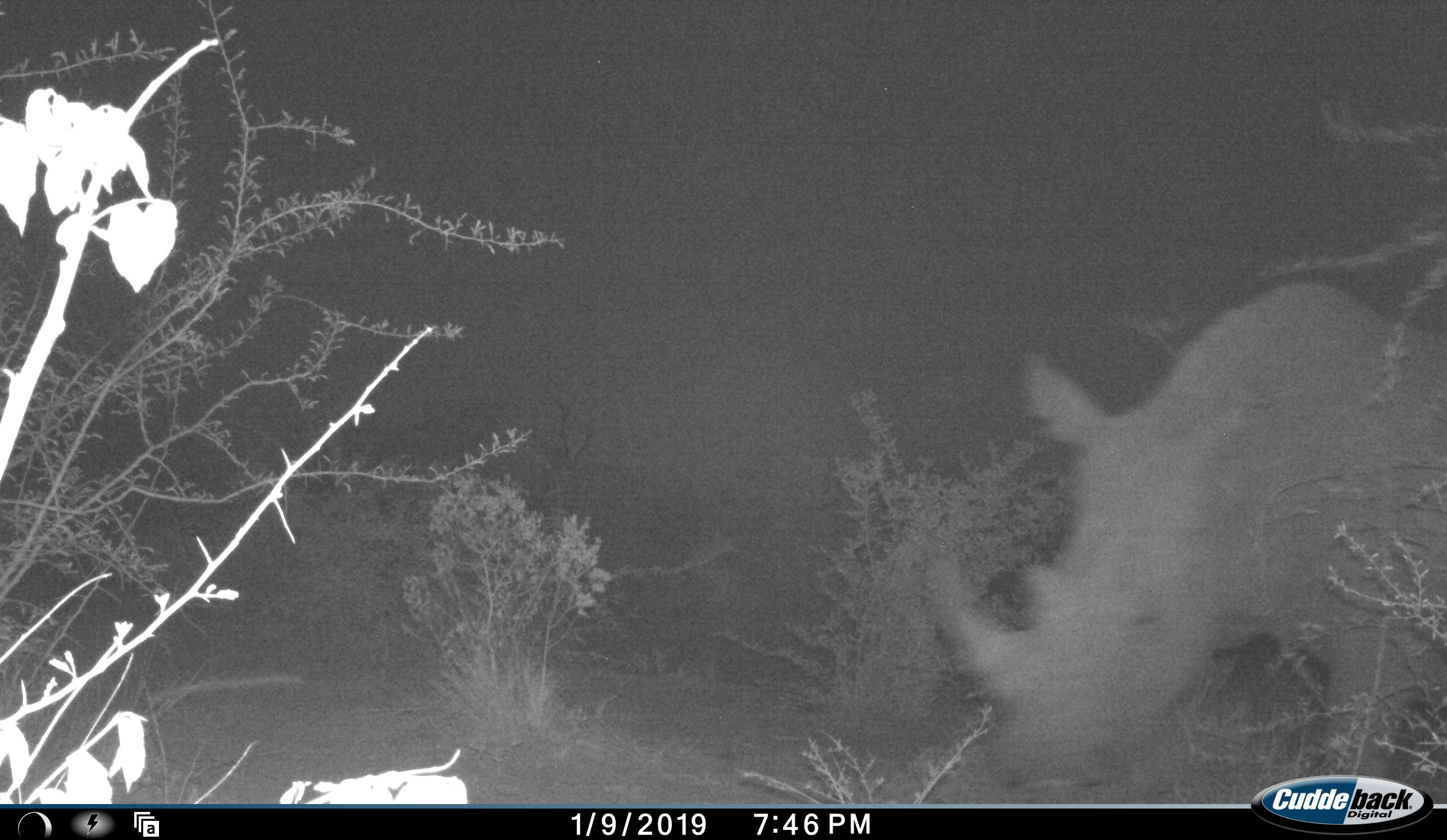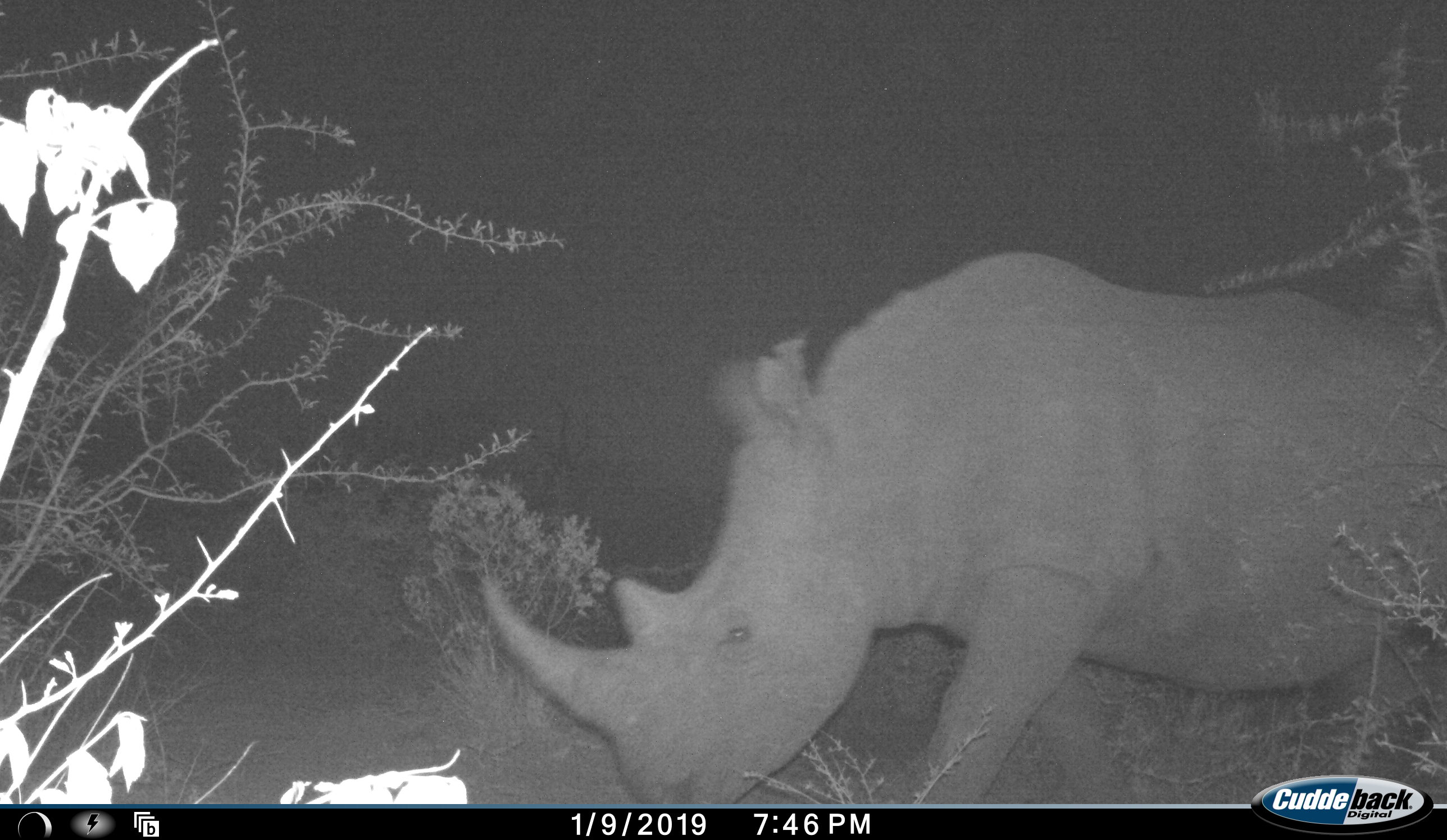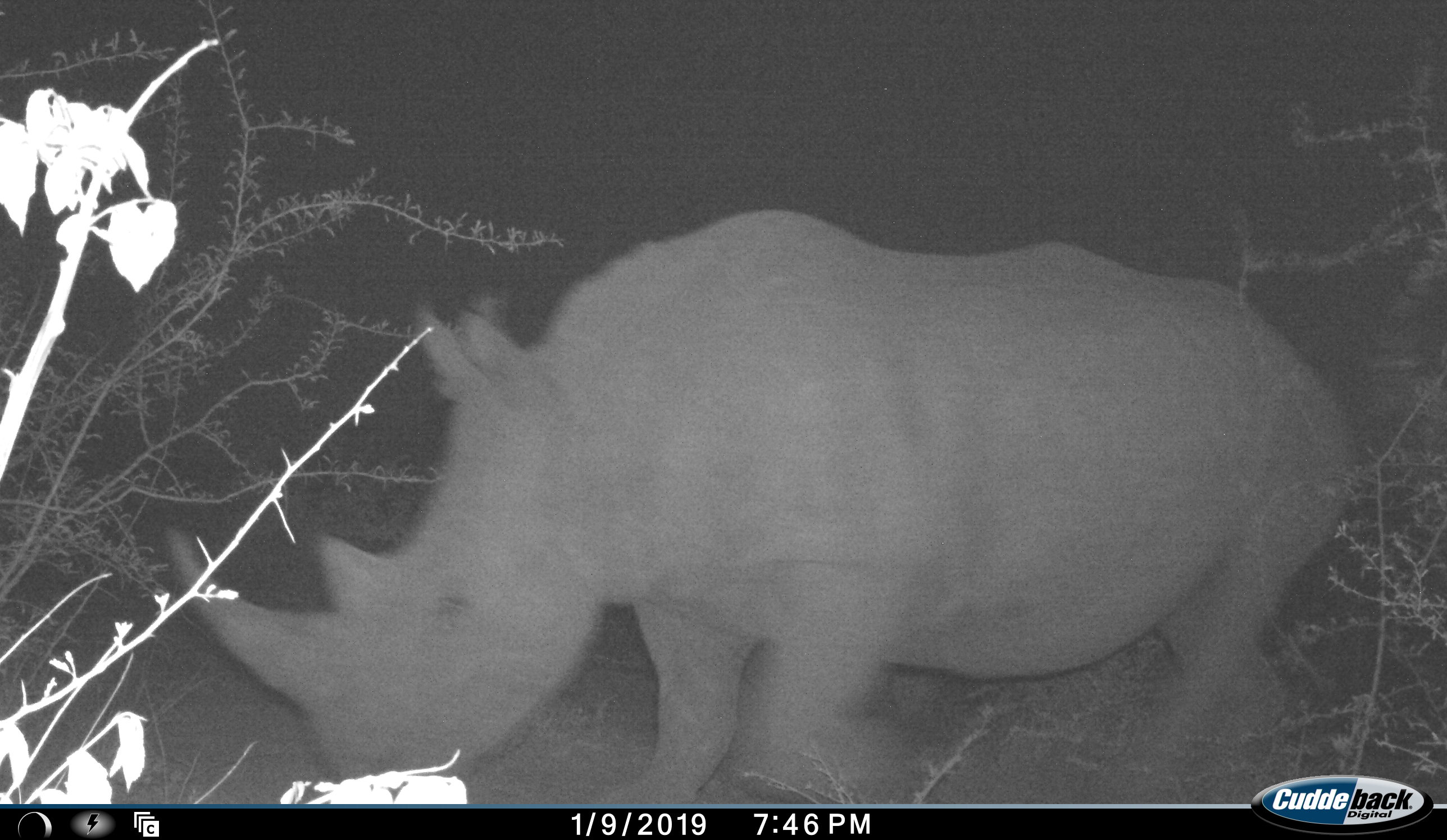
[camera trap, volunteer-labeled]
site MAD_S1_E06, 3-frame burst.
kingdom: Animalia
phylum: Chordata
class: Mammalia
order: Perissodactyla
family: Rhinocerotidae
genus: Ceratotherium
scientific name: Ceratotherium simum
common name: white rhinoceros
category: rhinoceroswhite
Rhinoceroswhite (white rhinoceros) (Ceratotherium simum), count 1. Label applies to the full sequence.